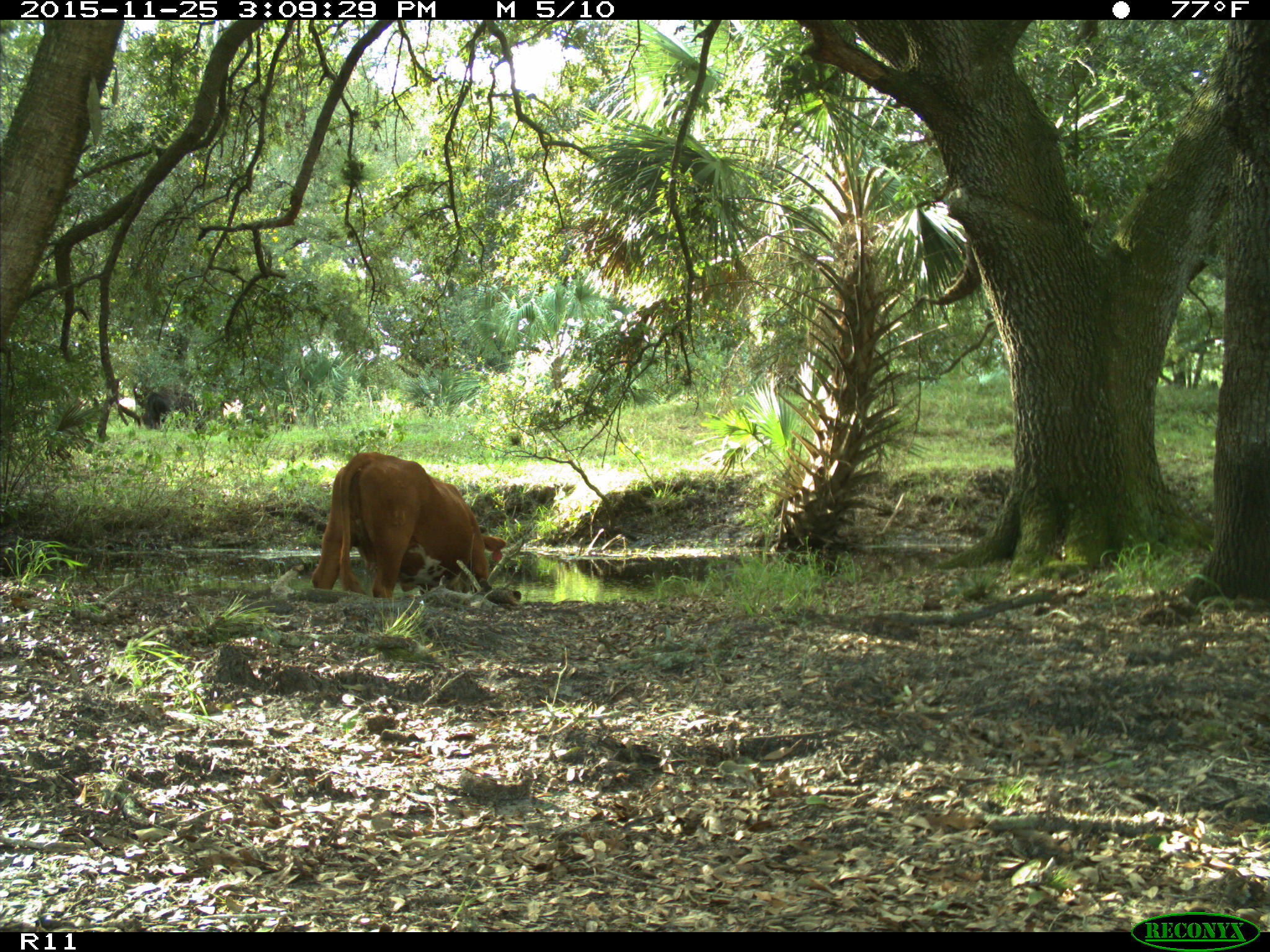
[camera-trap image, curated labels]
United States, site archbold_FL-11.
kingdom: Animalia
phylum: Chordata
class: Mammalia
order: Artiodactyla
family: Bovidae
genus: Bos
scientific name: Bos taurus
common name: domestic cow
Bos taurus (domestic cow).